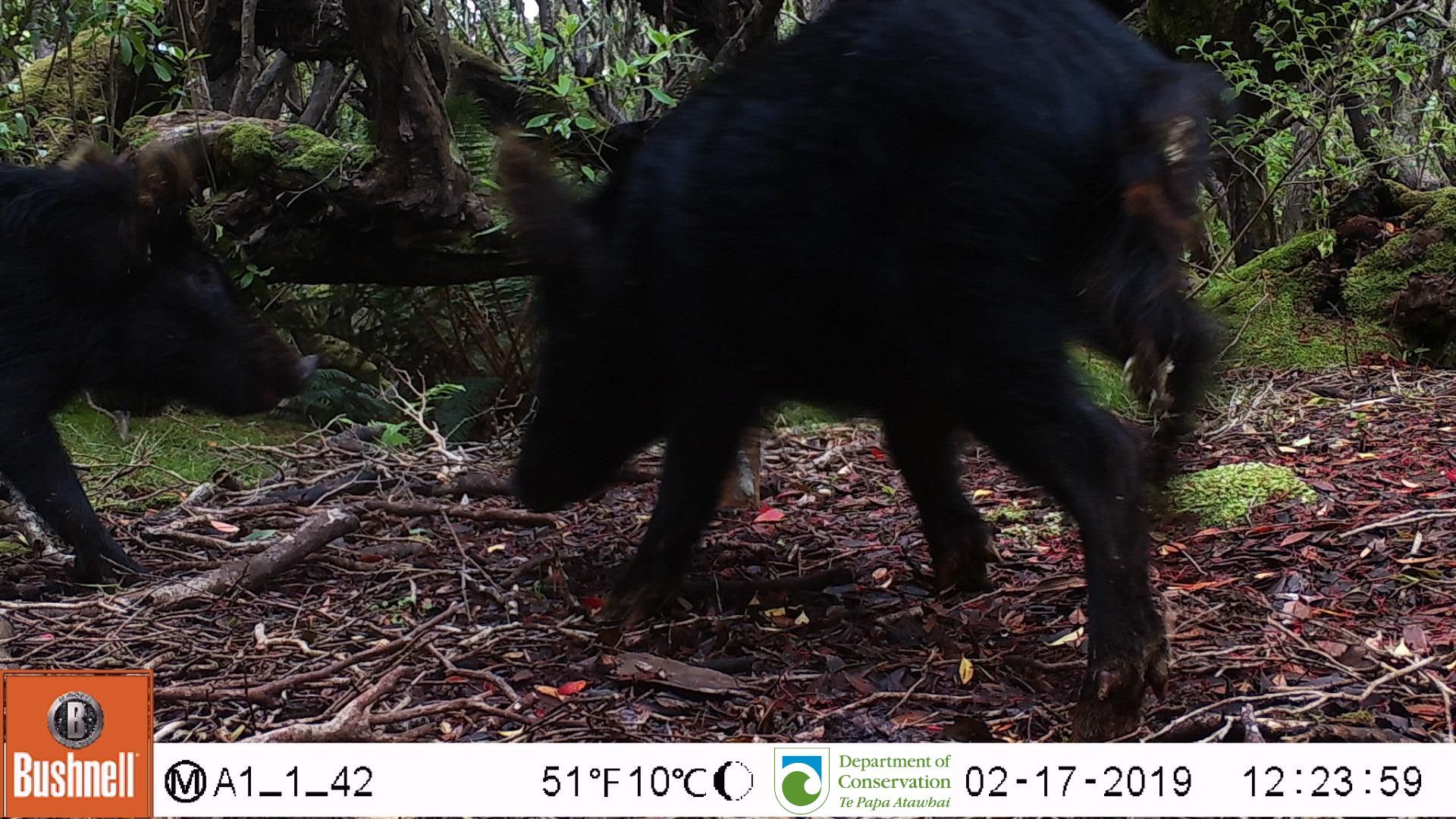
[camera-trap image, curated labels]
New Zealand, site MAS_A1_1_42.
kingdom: Animalia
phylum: Chordata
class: Mammalia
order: Artiodactyla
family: Suidae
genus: Sus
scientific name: Sus scrofa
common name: pig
Pig (Sus scrofa).